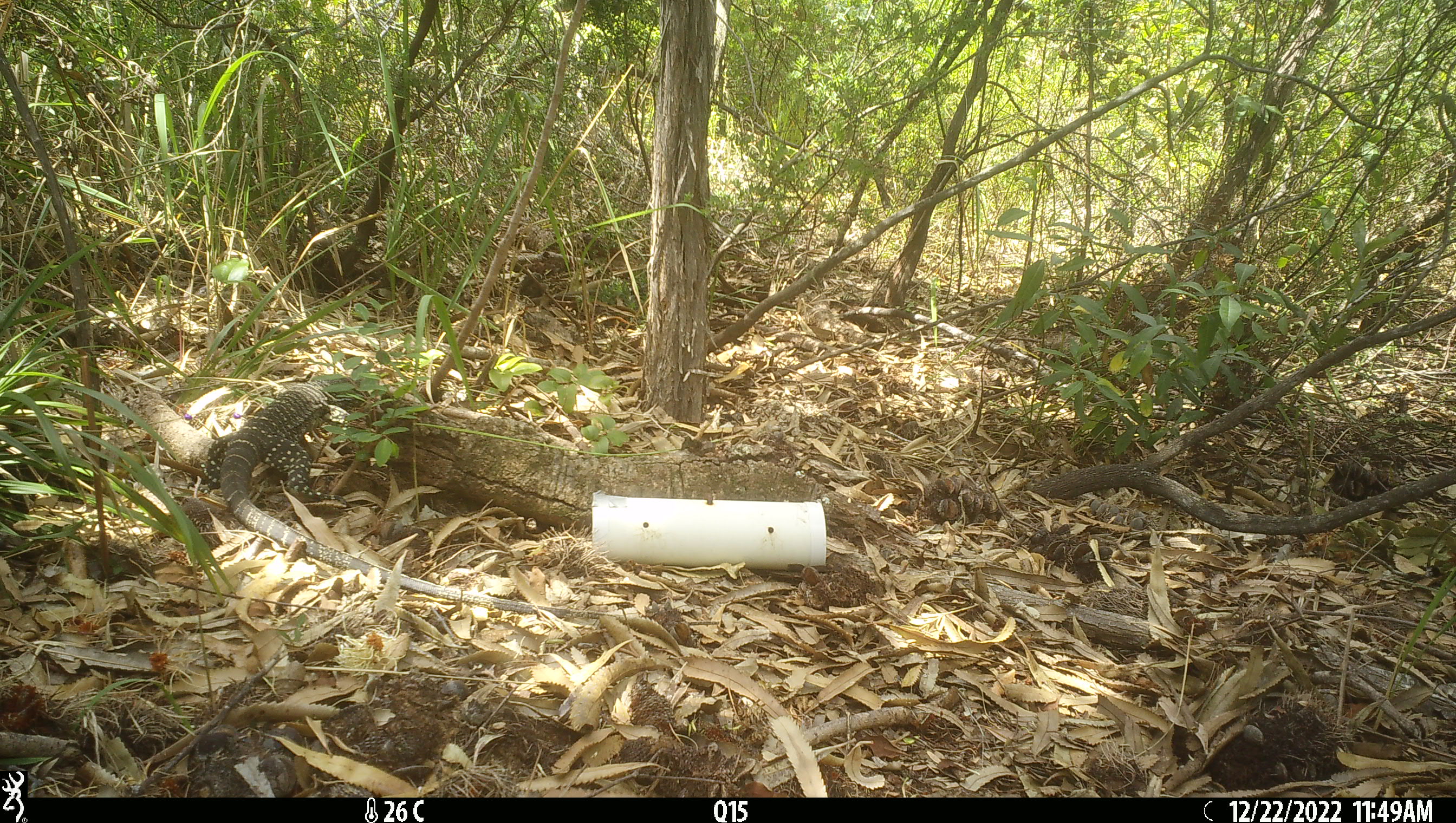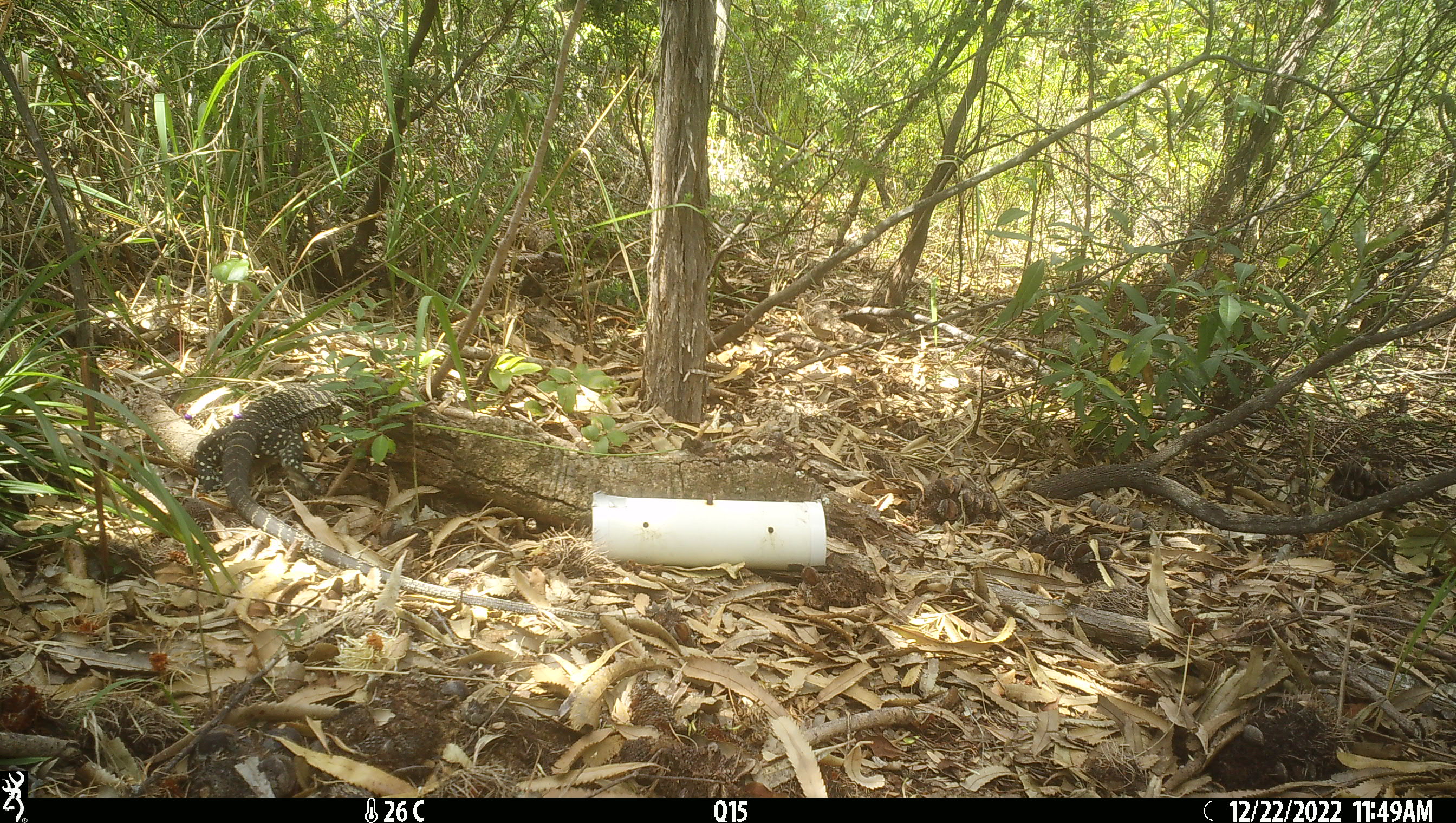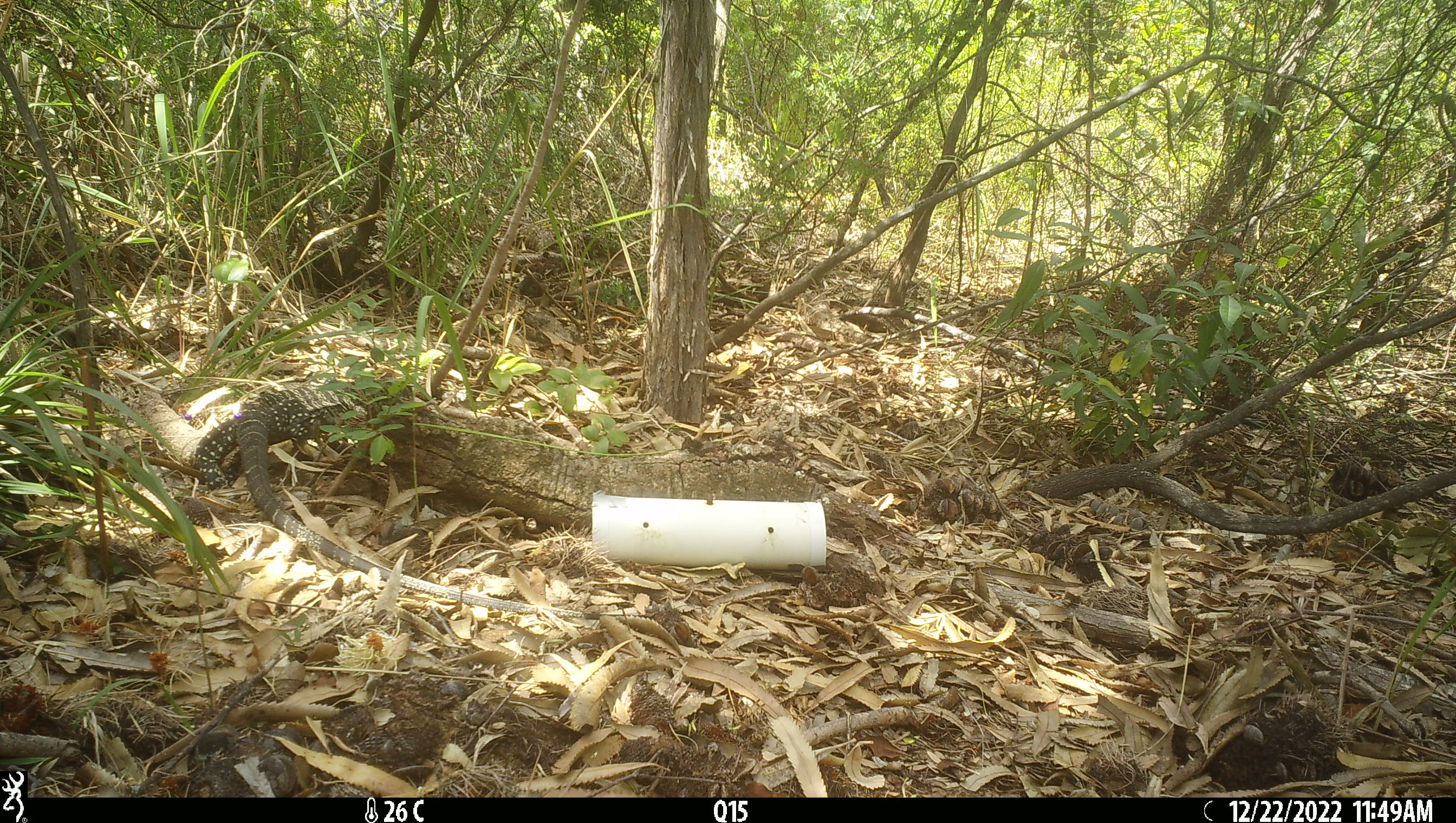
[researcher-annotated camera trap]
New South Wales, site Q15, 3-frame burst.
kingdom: Animalia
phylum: Chordata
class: Reptilia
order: Squamata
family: Varanidae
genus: Varanus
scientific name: Varanus varius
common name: lace monitor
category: goanna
Goanna (lace monitor) (Varanus varius).